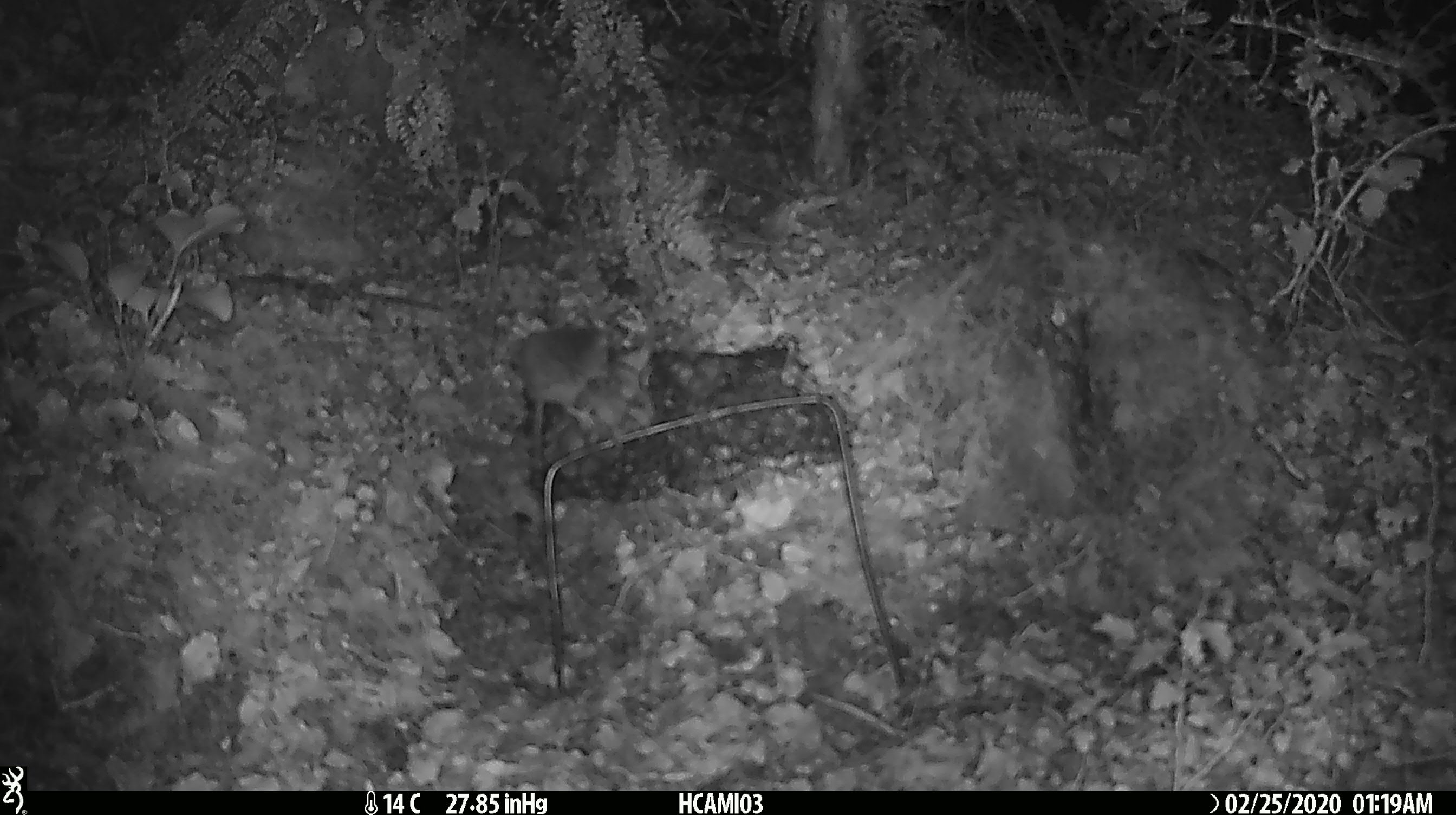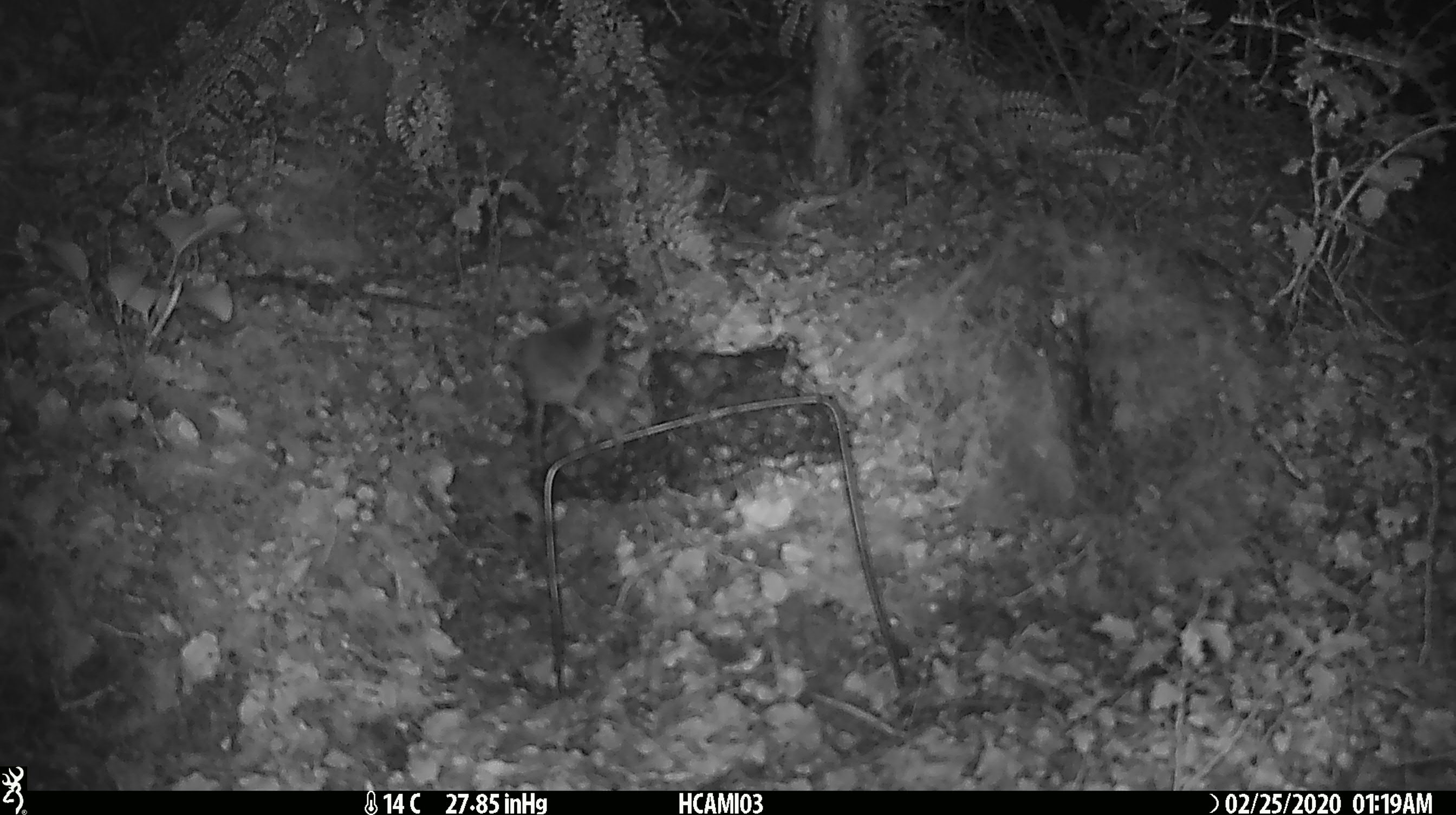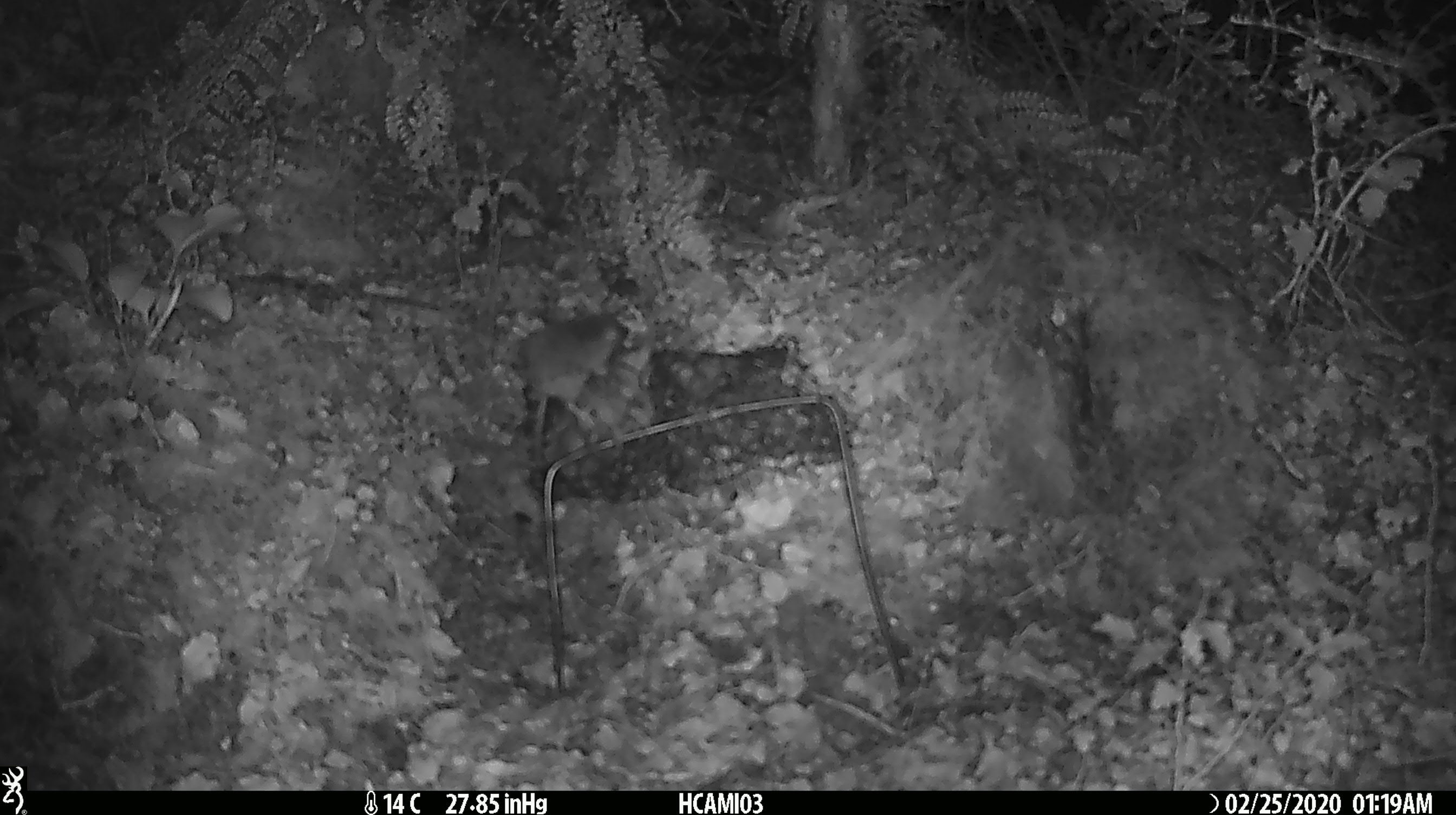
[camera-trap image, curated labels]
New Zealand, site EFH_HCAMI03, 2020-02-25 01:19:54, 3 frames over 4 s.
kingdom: Animalia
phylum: Chordata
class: Mammalia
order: Rodentia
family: Muridae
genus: Mus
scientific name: Mus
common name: mouse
Mouse (Mus).